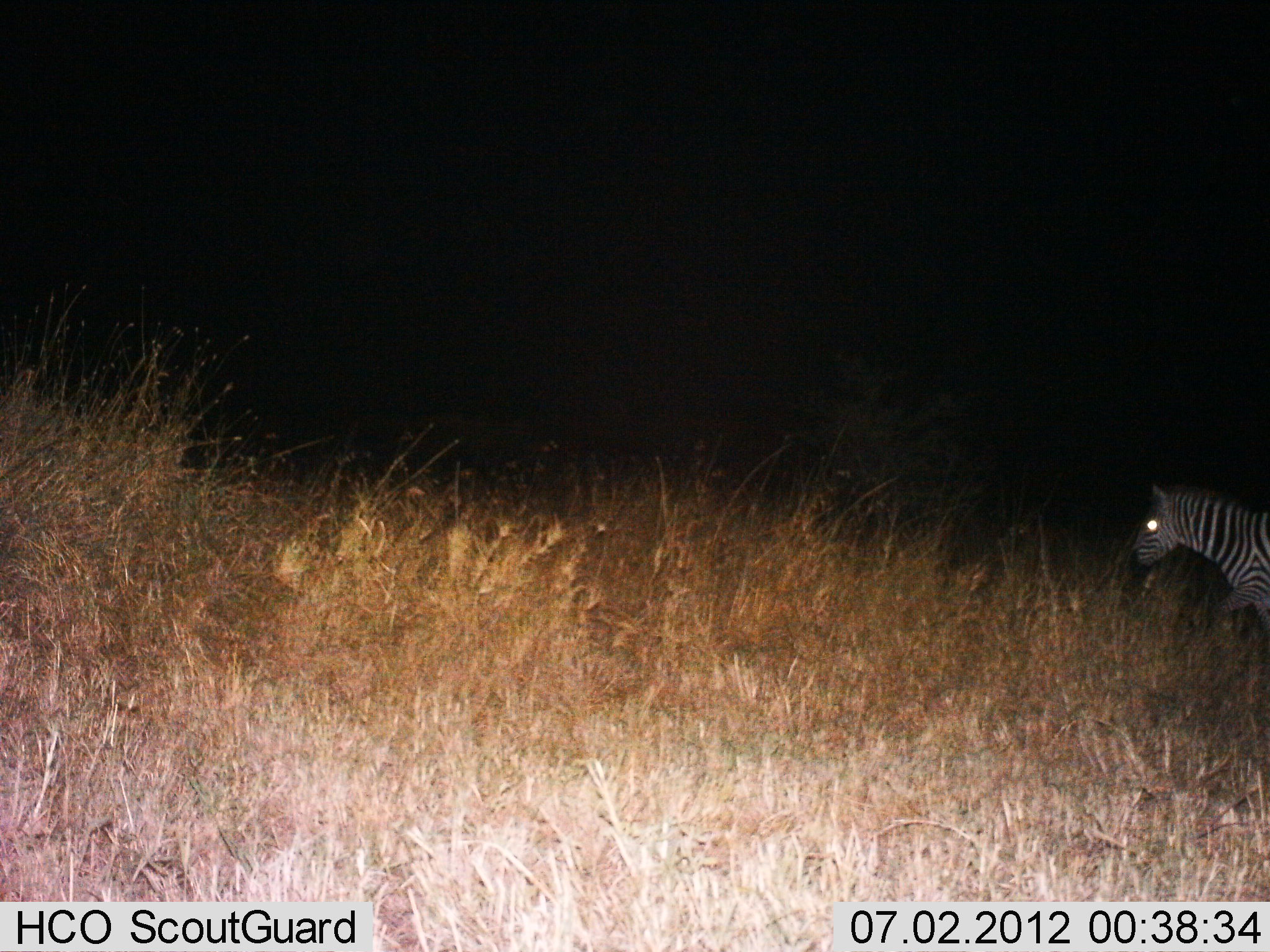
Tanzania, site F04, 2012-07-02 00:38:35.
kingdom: Animalia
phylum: Chordata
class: Mammalia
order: Perissodactyla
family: Equidae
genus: Equus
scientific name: Equus quagga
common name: plains zebra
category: zebra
Zebra (plains zebra) (Equus quagga), count 1. Behavior (volunteer vote fractions): standing 50%, resting 0%, moving 60%, interacting 0%. Young present (vote fraction): 0%. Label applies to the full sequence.